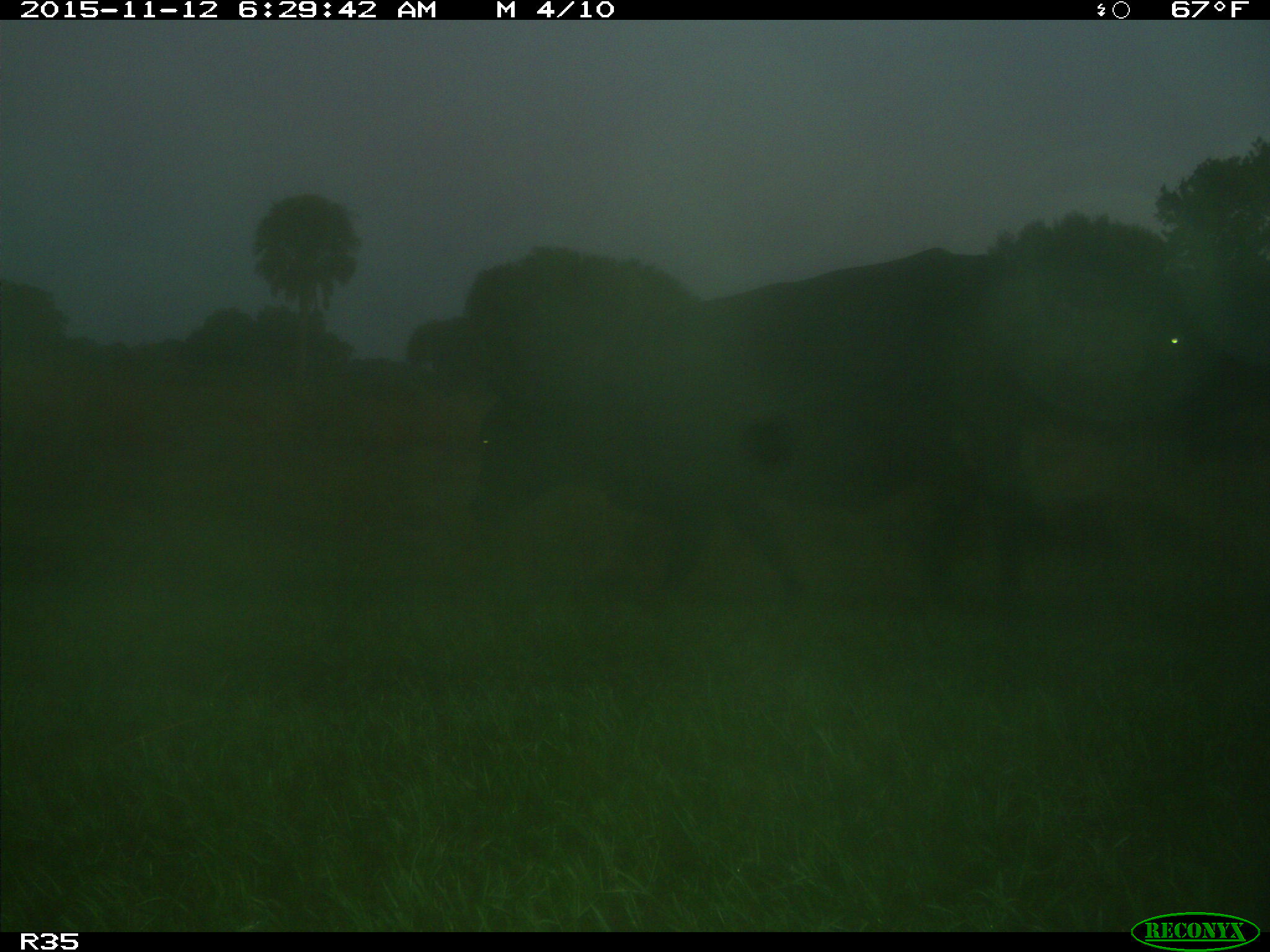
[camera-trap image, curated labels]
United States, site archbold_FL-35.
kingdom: Animalia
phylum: Chordata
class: Mammalia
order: Artiodactyla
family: Bovidae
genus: Bos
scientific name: Bos taurus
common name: domestic cow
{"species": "Bos taurus (domestic cow)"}